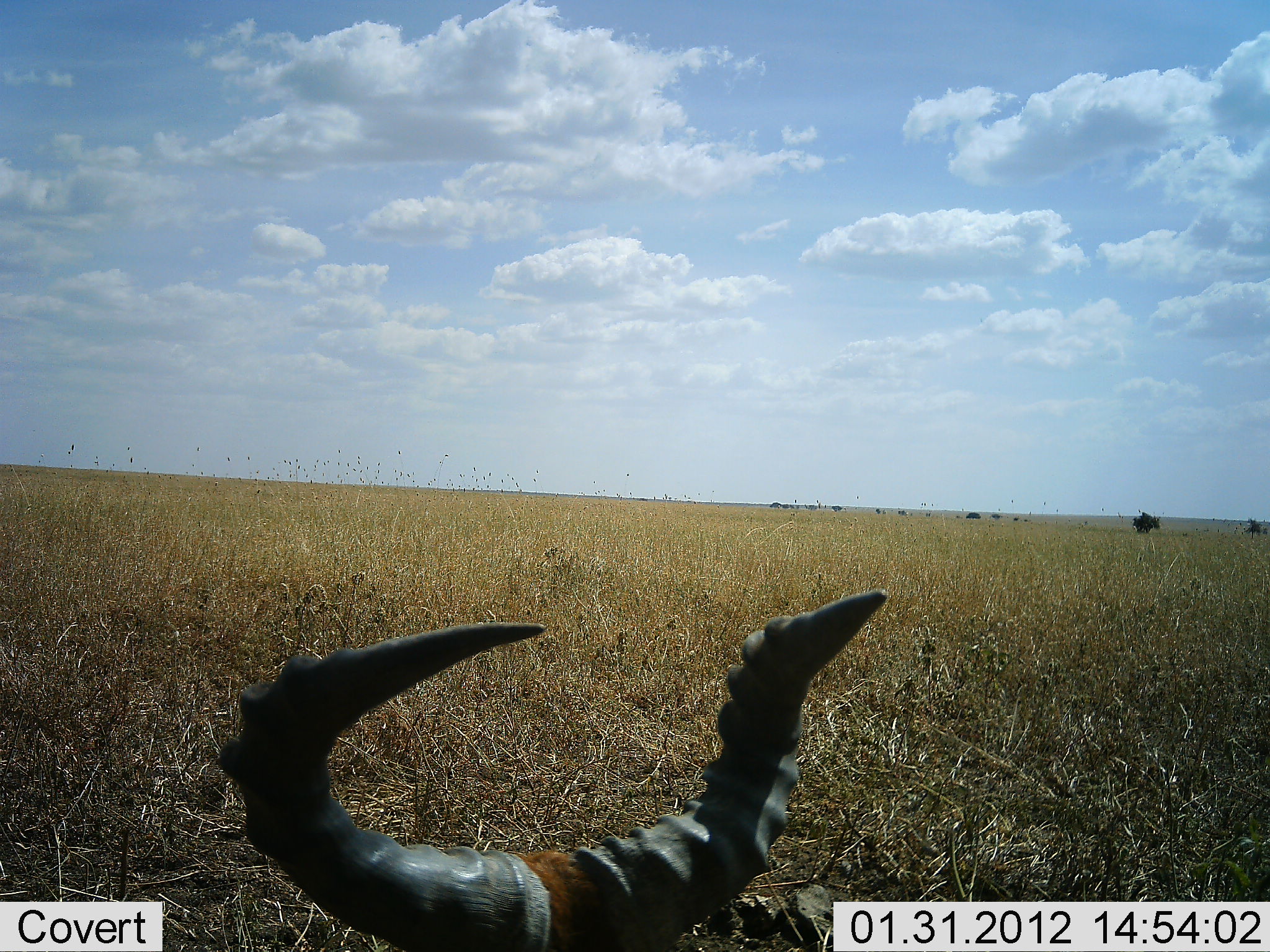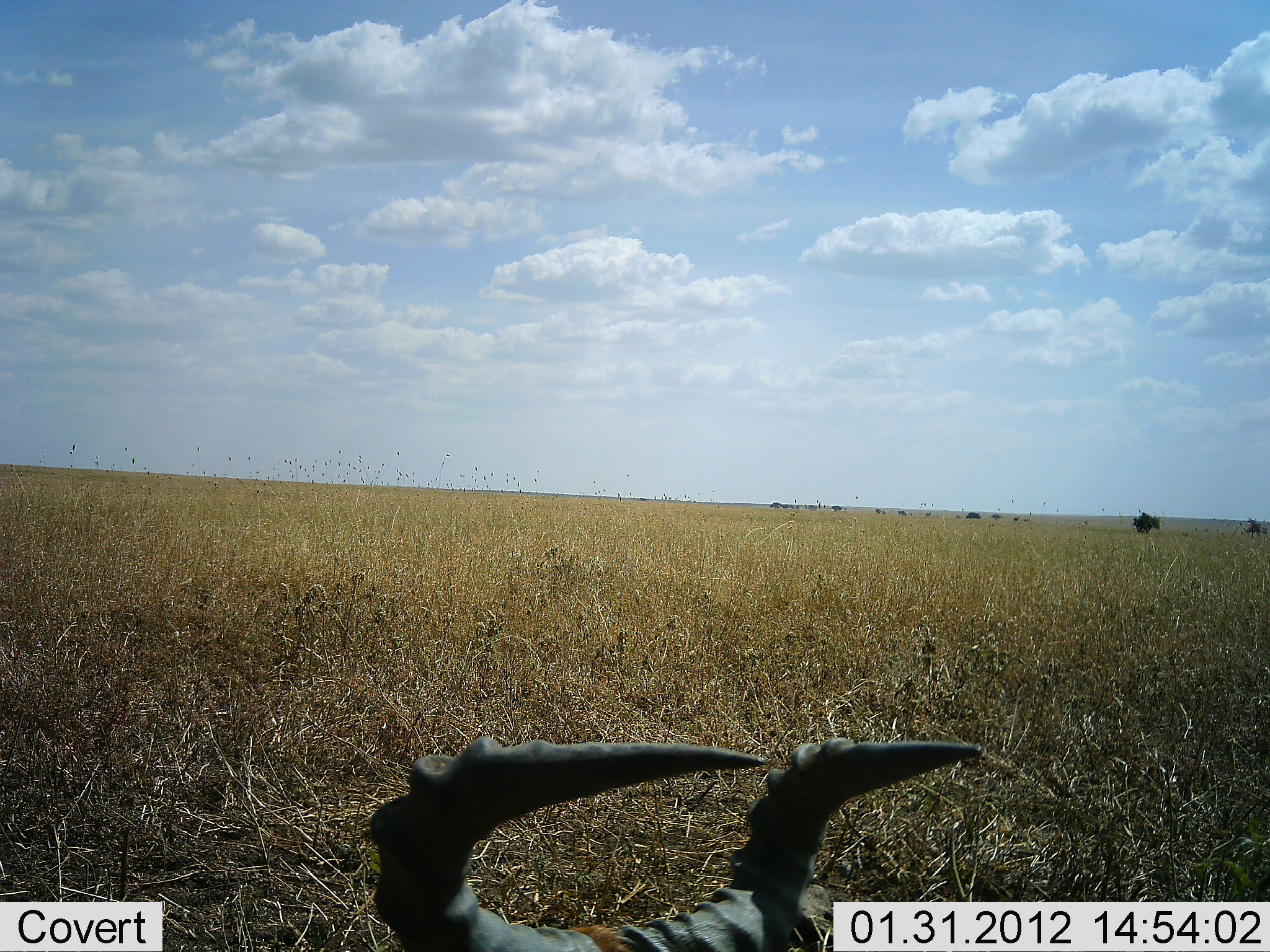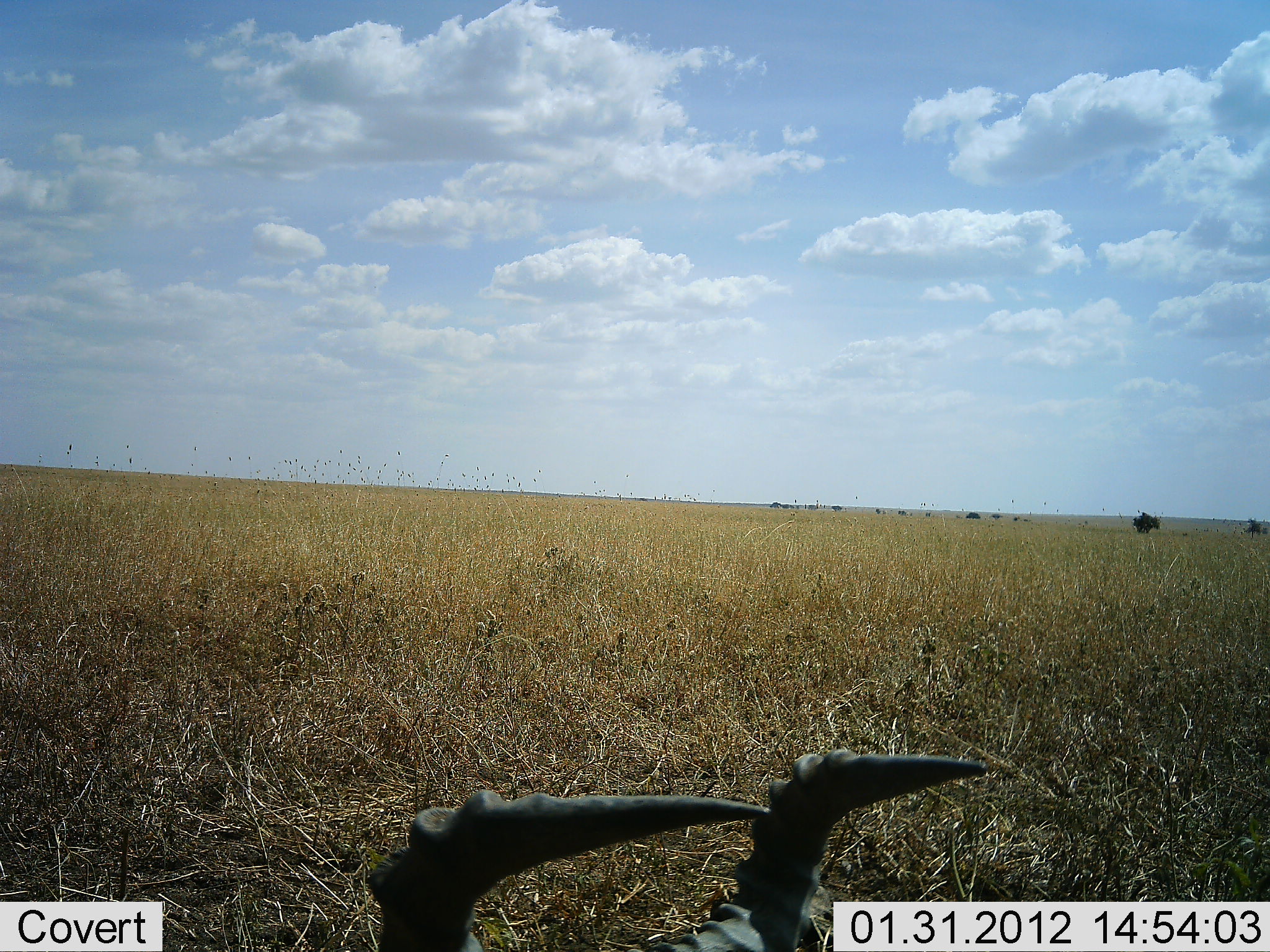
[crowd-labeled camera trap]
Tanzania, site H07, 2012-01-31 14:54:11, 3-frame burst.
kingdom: Animalia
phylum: Chordata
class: Mammalia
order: Artiodactyla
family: Bovidae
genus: Alcelaphus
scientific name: Alcelaphus buselaphus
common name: hartebeest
Hartebeest (Alcelaphus buselaphus), count 1. Behavior (volunteer vote fractions): standing 12%, resting 76%, moving 6%, interacting 0%. Young present (vote fraction): 0%. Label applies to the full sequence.